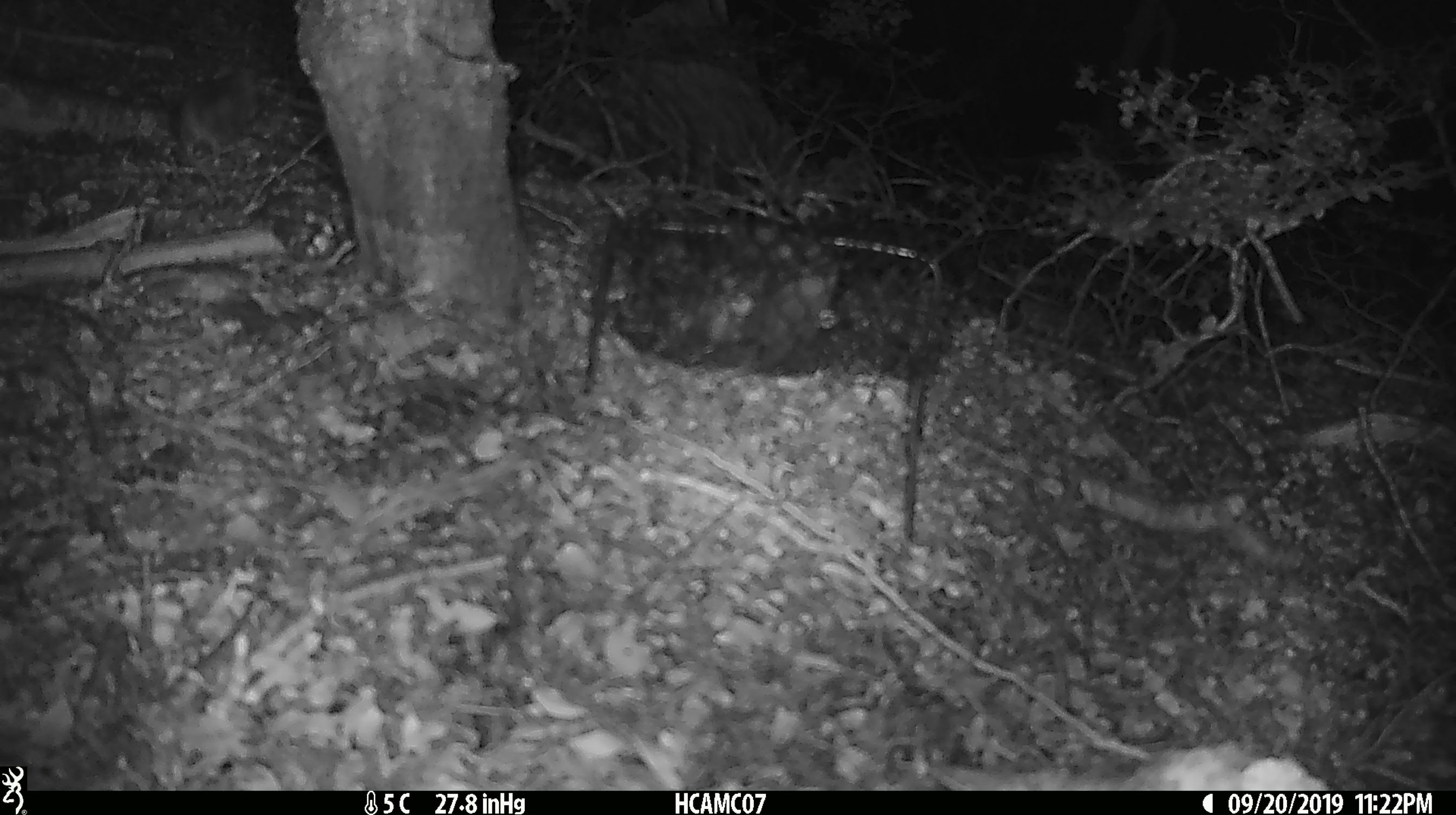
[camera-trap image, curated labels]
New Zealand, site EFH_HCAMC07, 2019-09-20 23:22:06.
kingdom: Animalia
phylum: Chordata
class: Mammalia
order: Rodentia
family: Muridae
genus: Mus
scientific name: Mus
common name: mouse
Mouse (Mus).